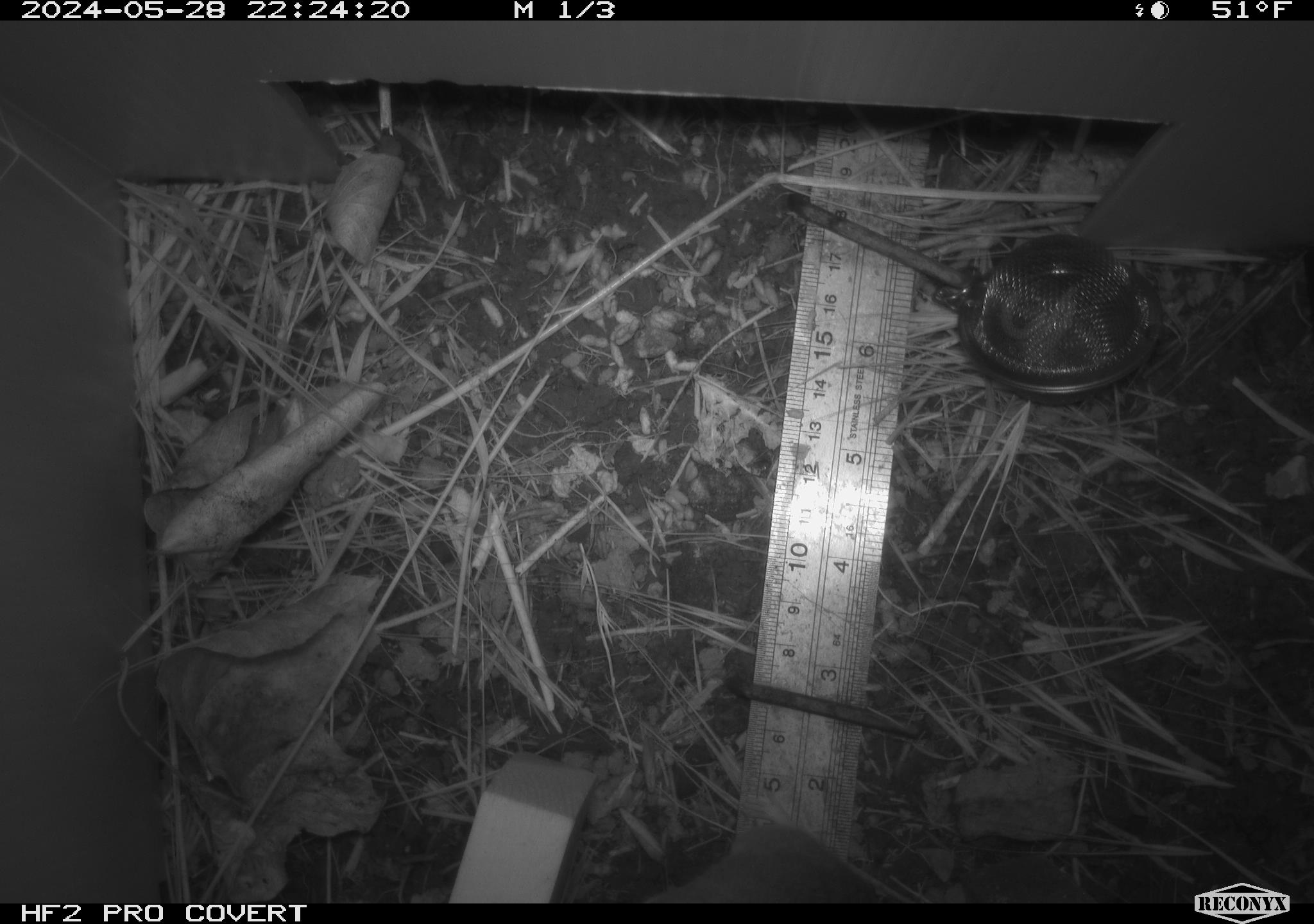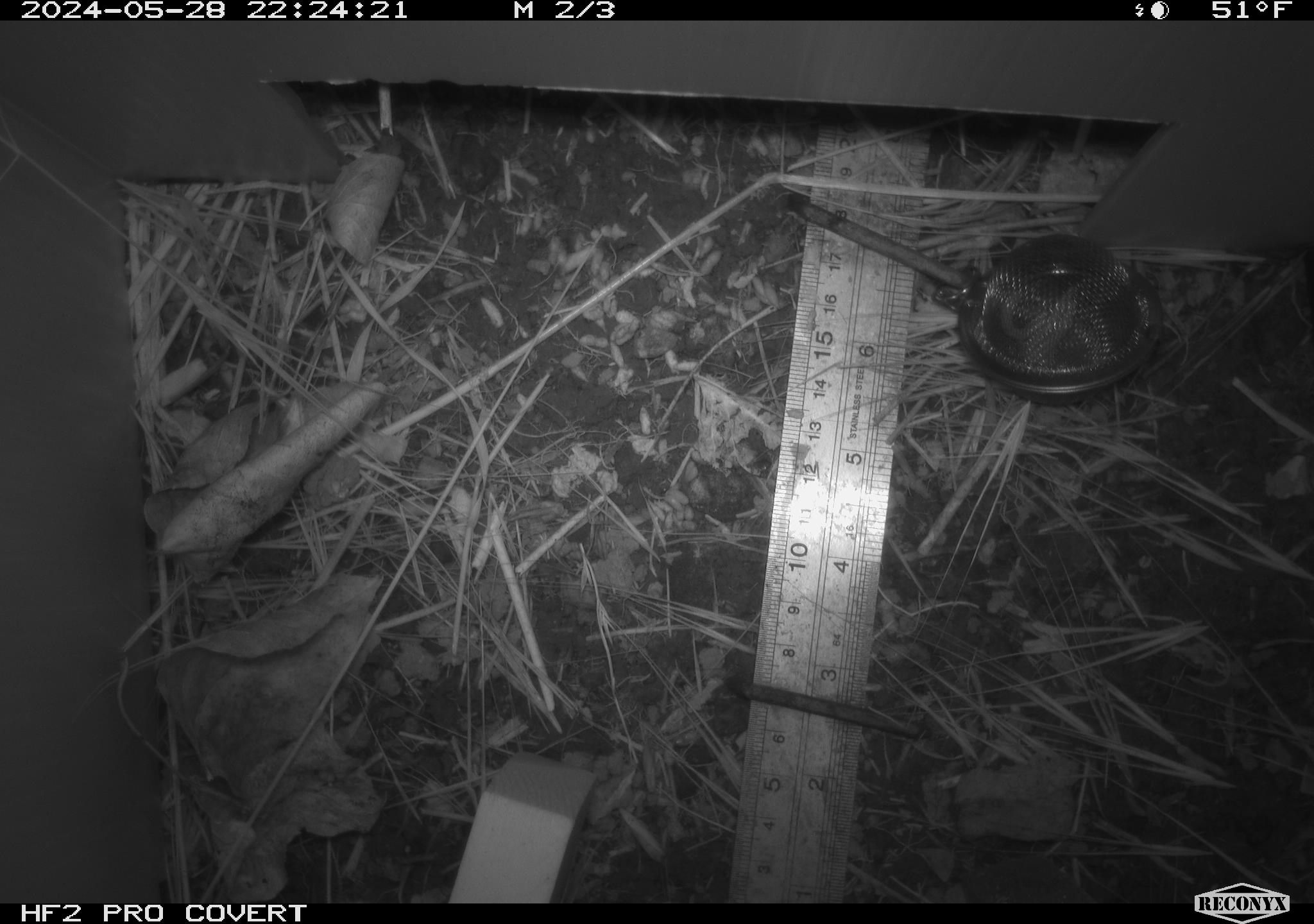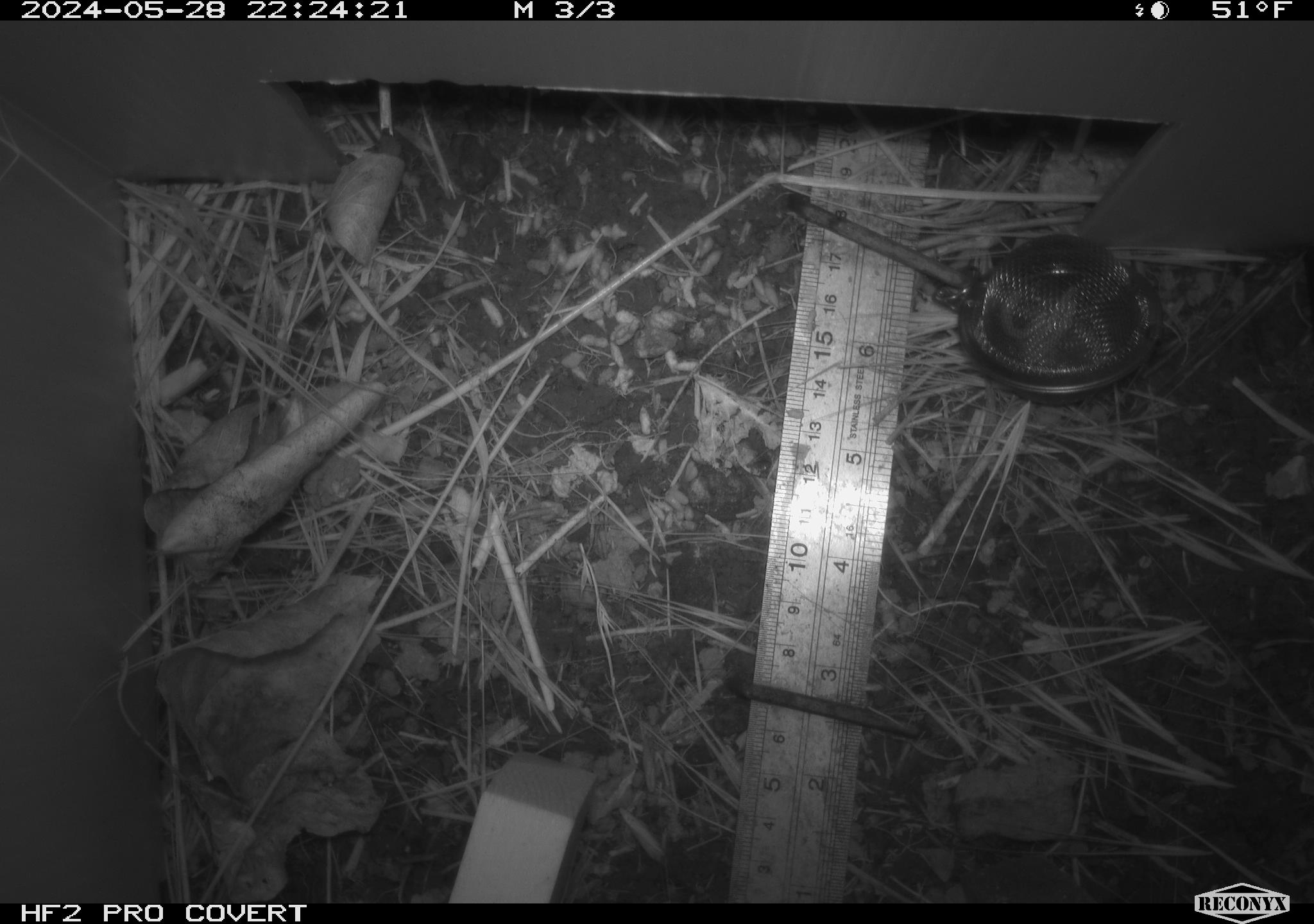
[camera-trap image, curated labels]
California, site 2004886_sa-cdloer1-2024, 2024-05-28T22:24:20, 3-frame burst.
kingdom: Animalia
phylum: Chordata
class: Mammalia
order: Rodentia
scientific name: Rodentia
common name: mouse species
Mouse species (Rodentia).